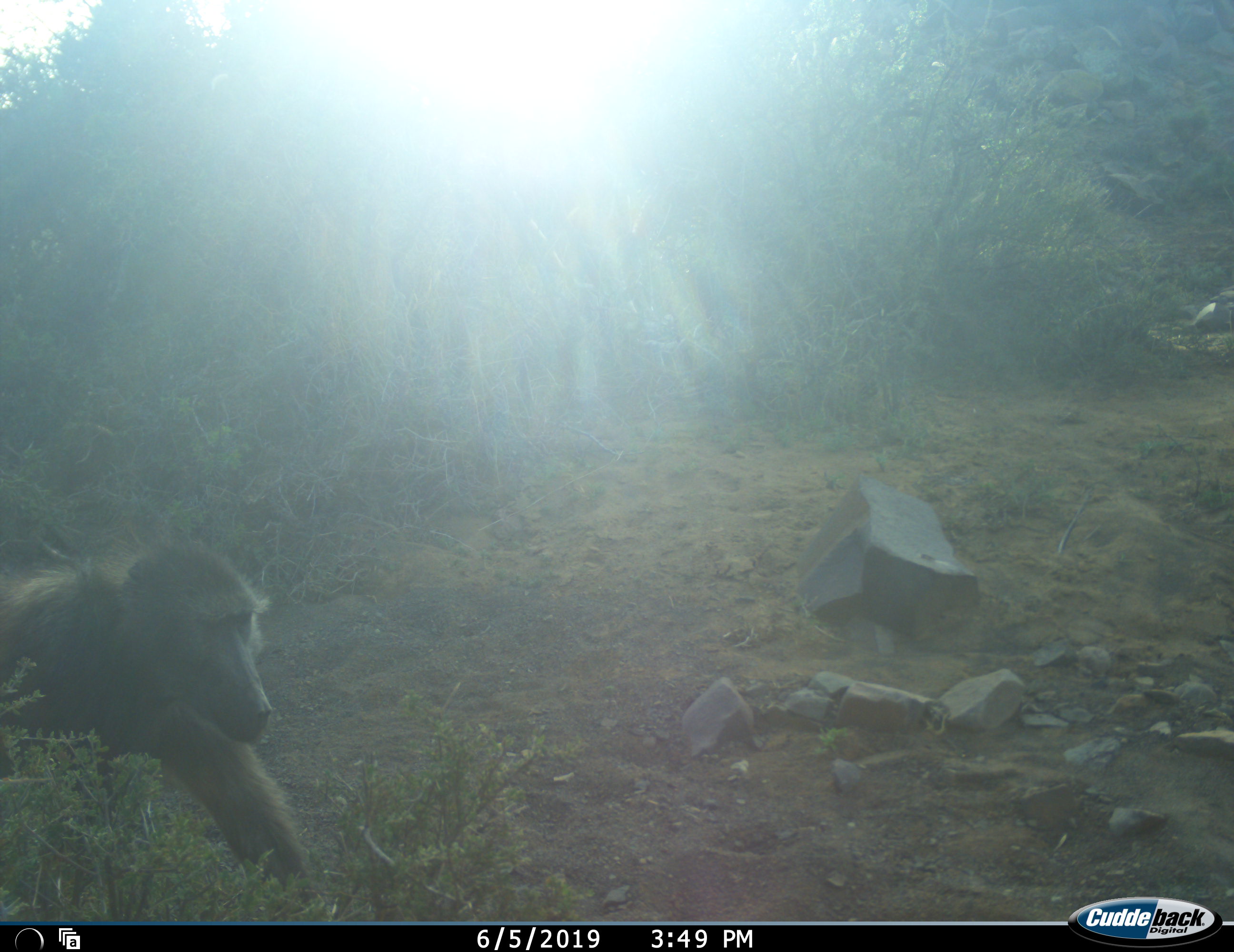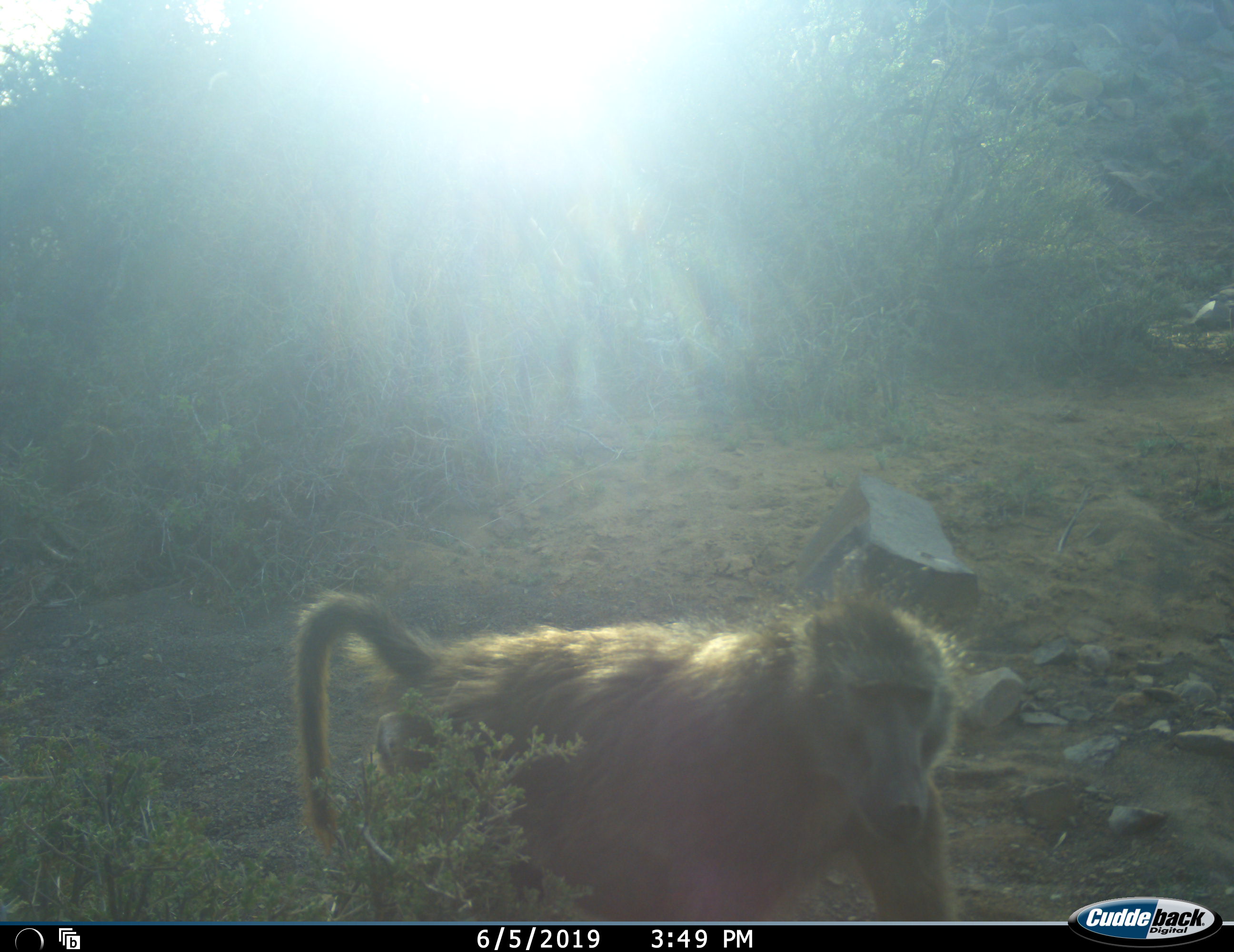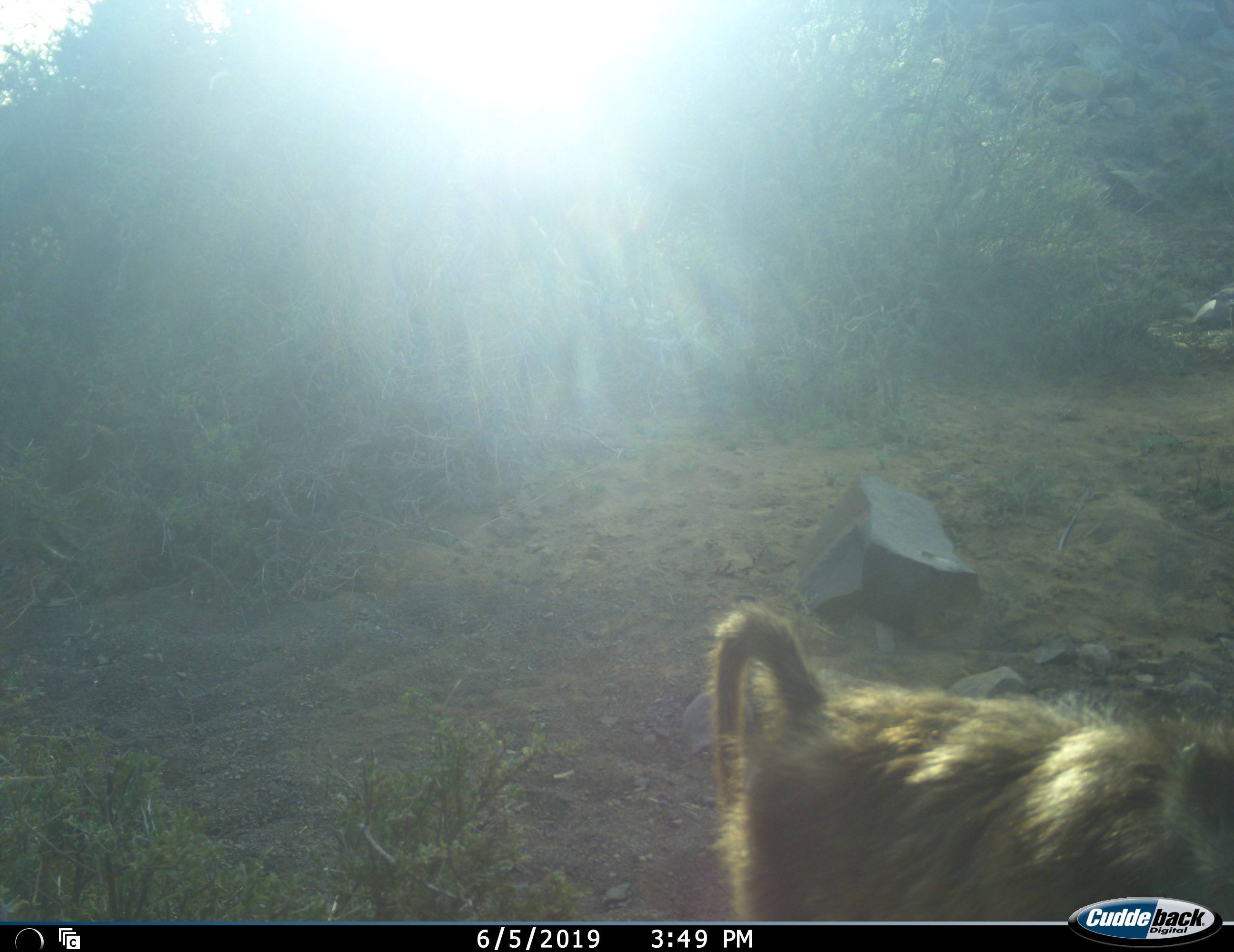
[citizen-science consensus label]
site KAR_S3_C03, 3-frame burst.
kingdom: Animalia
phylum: Chordata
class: Mammalia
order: Primates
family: Cercopithecidae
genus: Papio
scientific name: Papio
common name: baboon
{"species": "baboon (Papio)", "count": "1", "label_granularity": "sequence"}